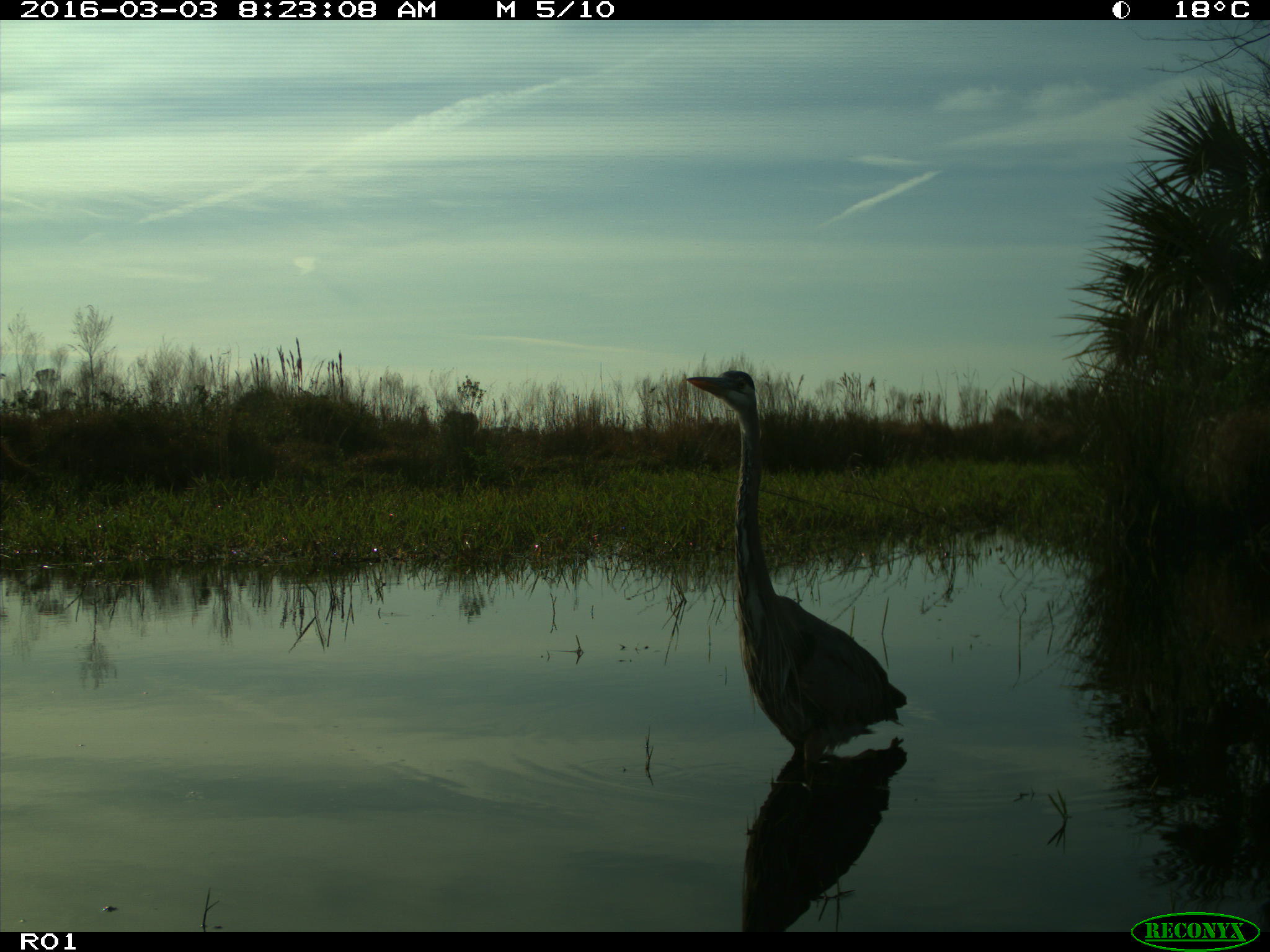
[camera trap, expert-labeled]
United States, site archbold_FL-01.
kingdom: Animalia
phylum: Chordata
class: Aves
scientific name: Aves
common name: birds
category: unidentified bird